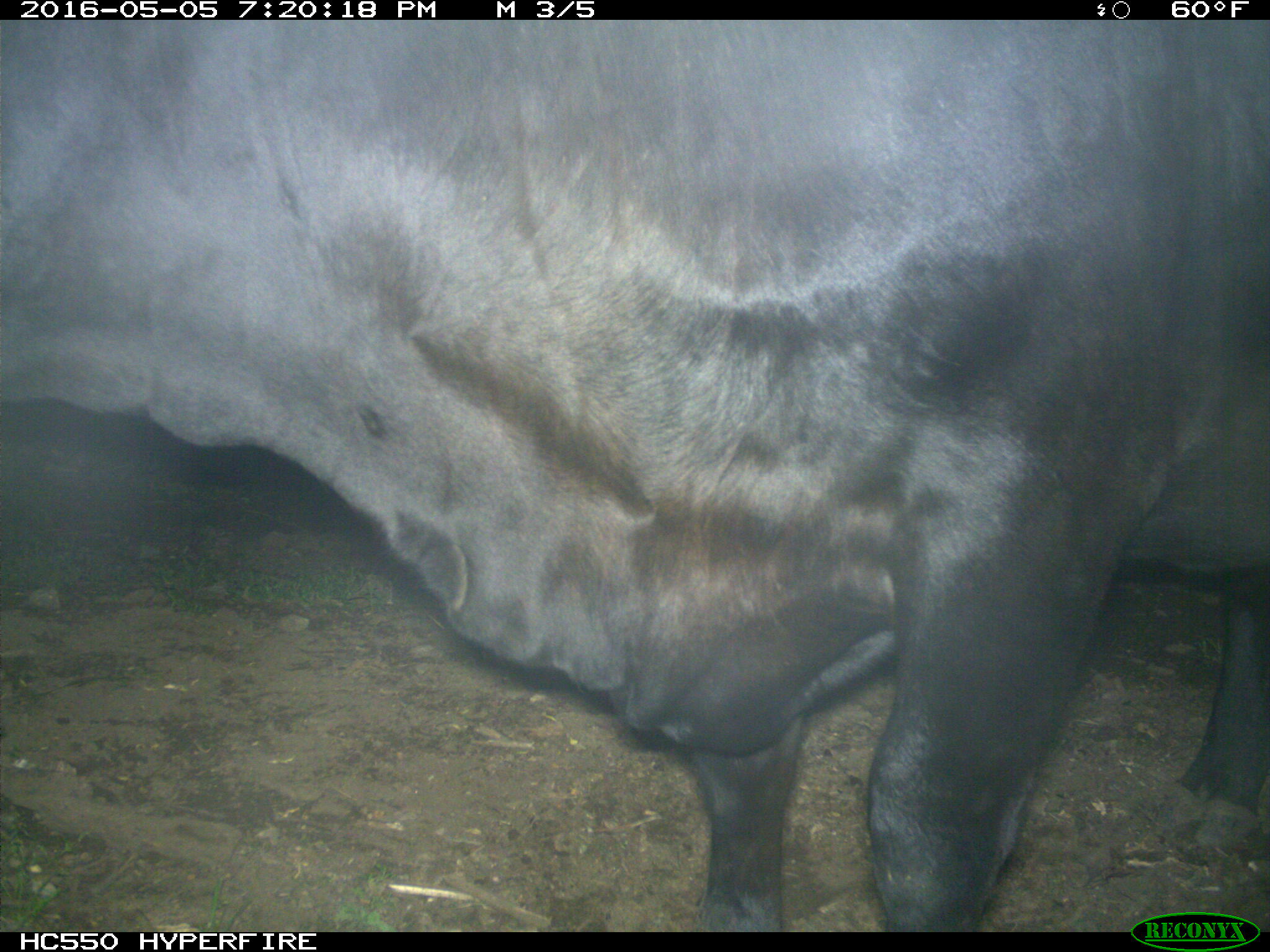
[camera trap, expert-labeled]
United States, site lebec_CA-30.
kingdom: Animalia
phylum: Chordata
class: Mammalia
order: Artiodactyla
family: Bovidae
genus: Bos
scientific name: Bos taurus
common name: domestic cow